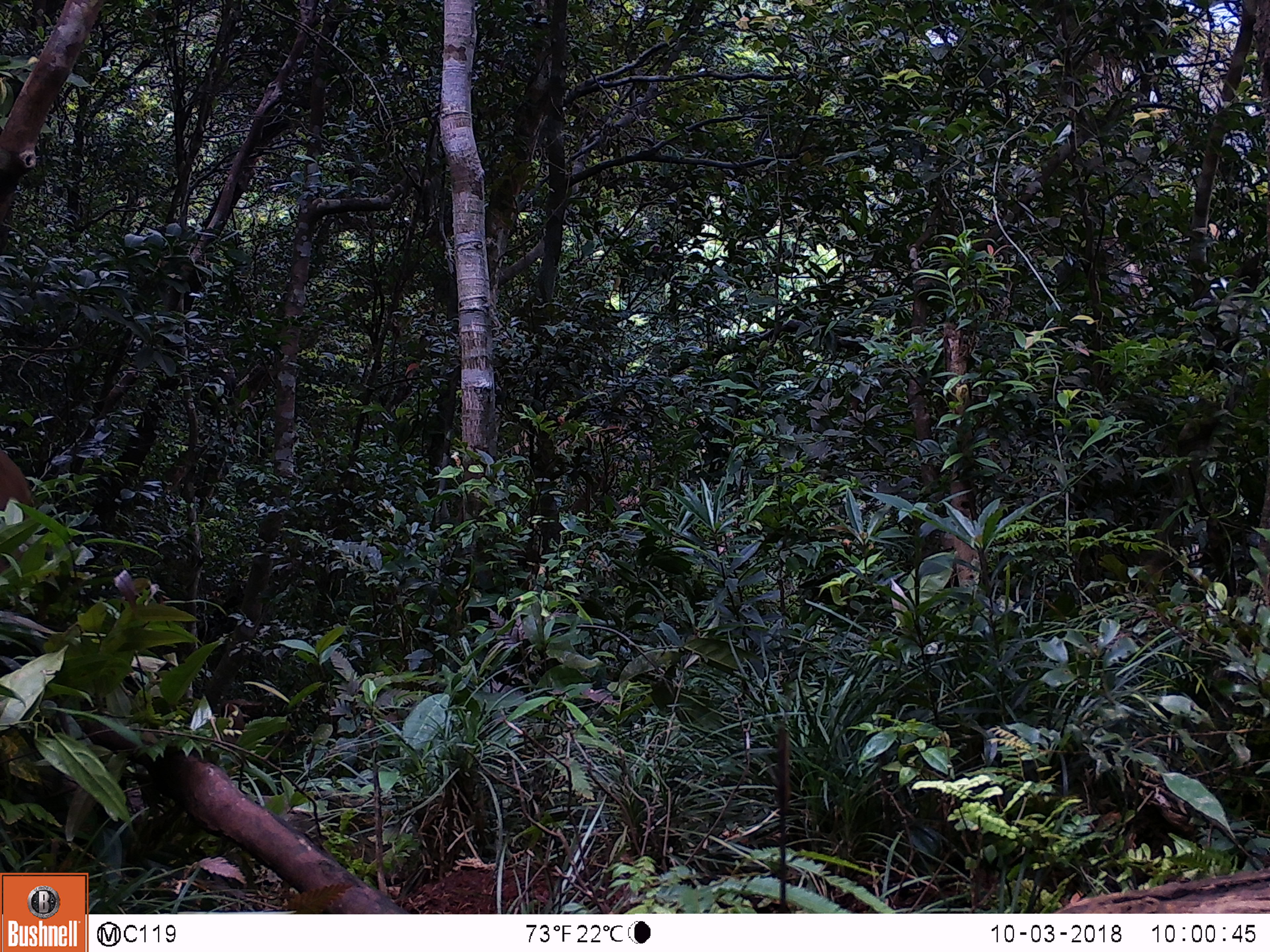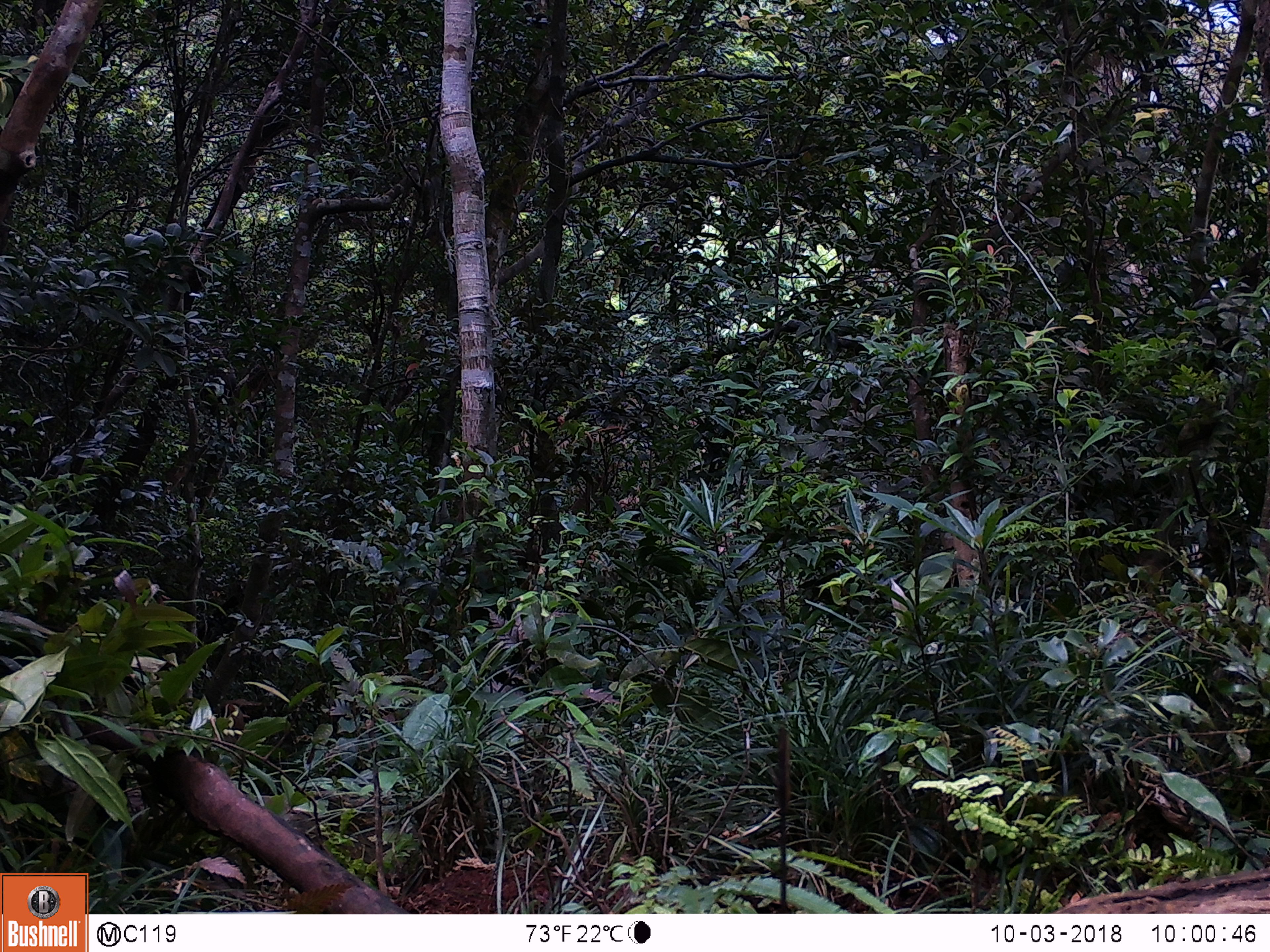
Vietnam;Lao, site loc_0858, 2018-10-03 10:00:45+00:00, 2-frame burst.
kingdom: Animalia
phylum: Chordata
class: Mammalia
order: Primates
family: Cercopithecidae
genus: Macaca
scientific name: Macaca arctoides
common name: stump-tailed macaque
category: stump tailed macaque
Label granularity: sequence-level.